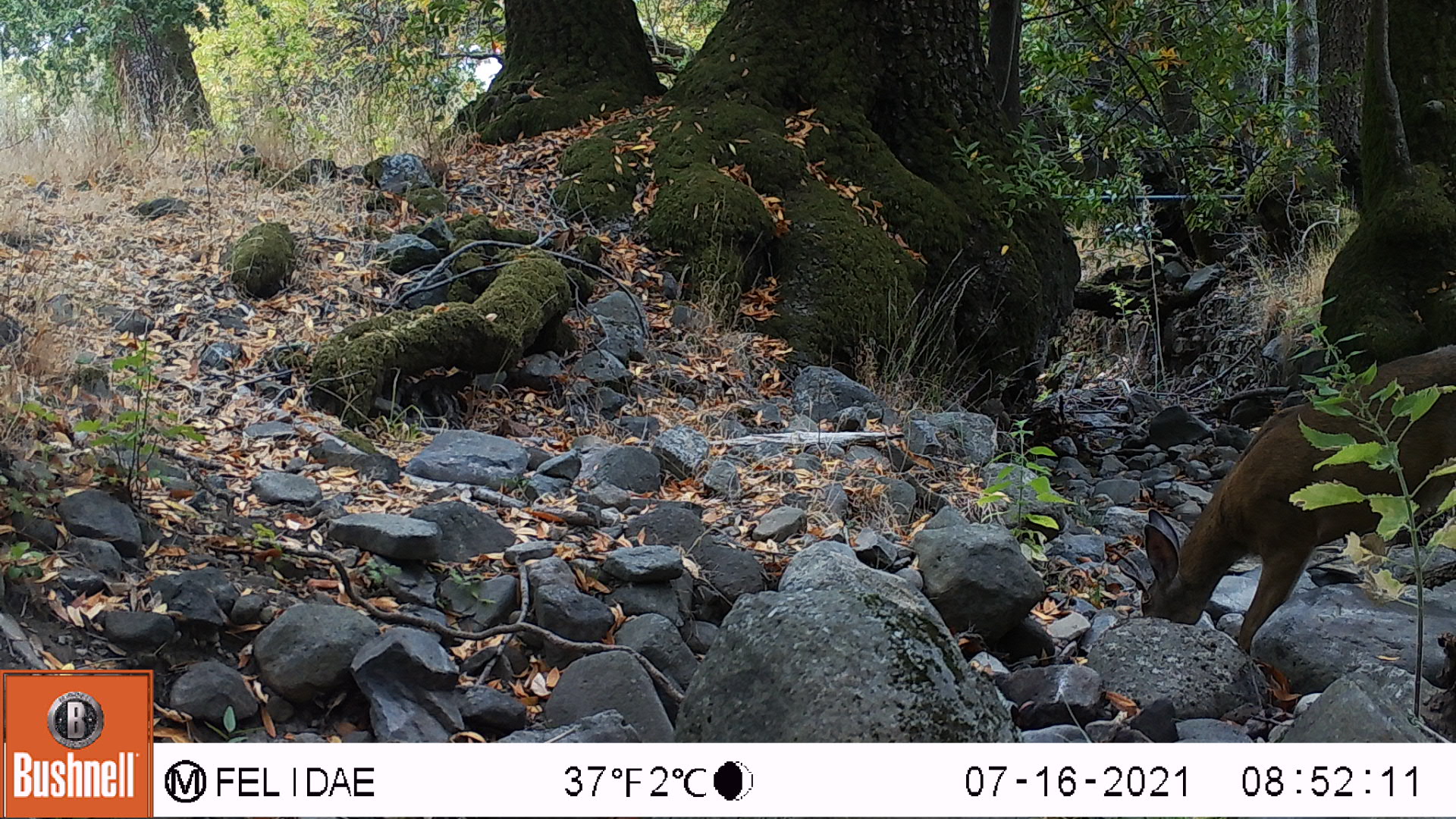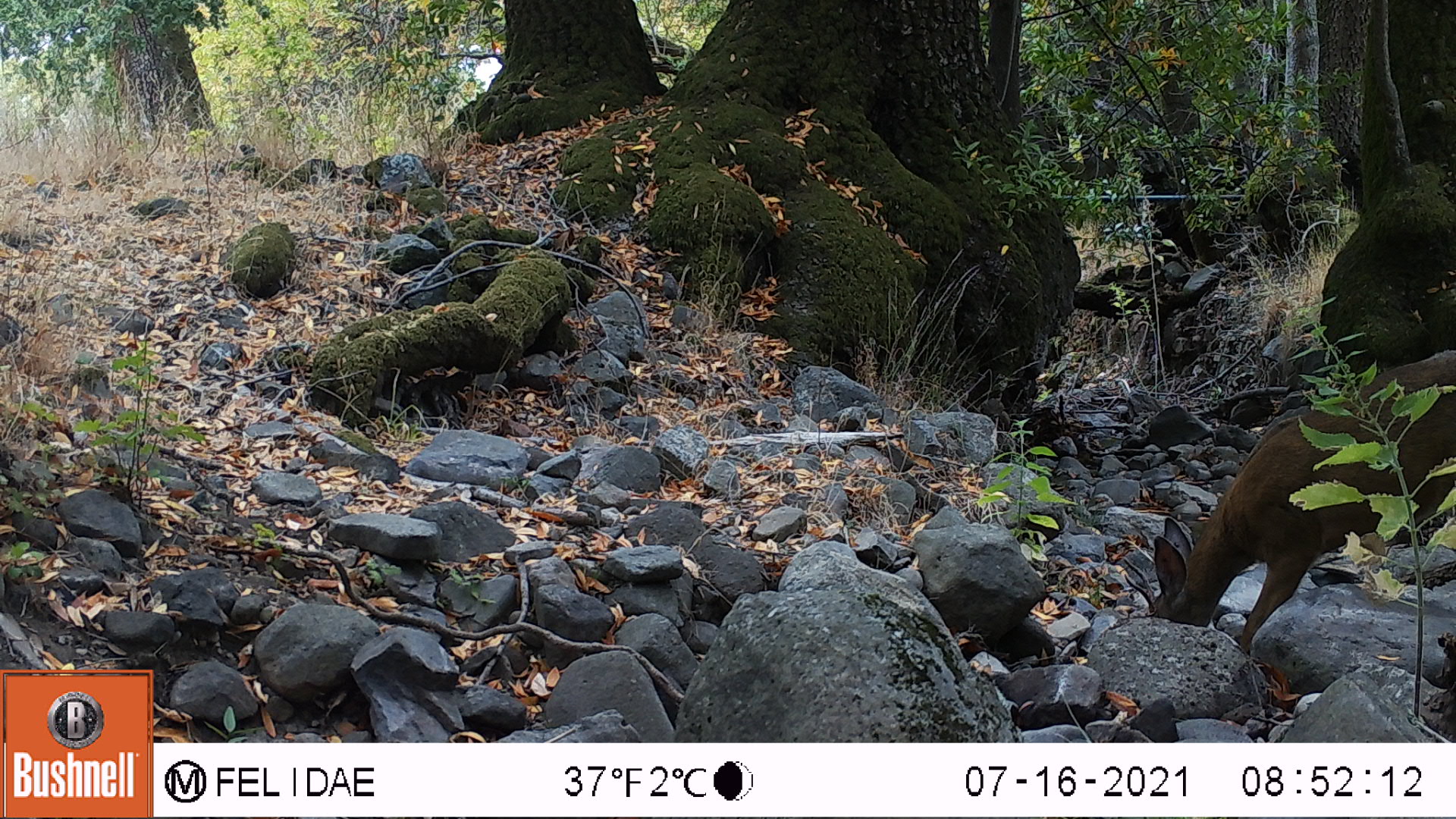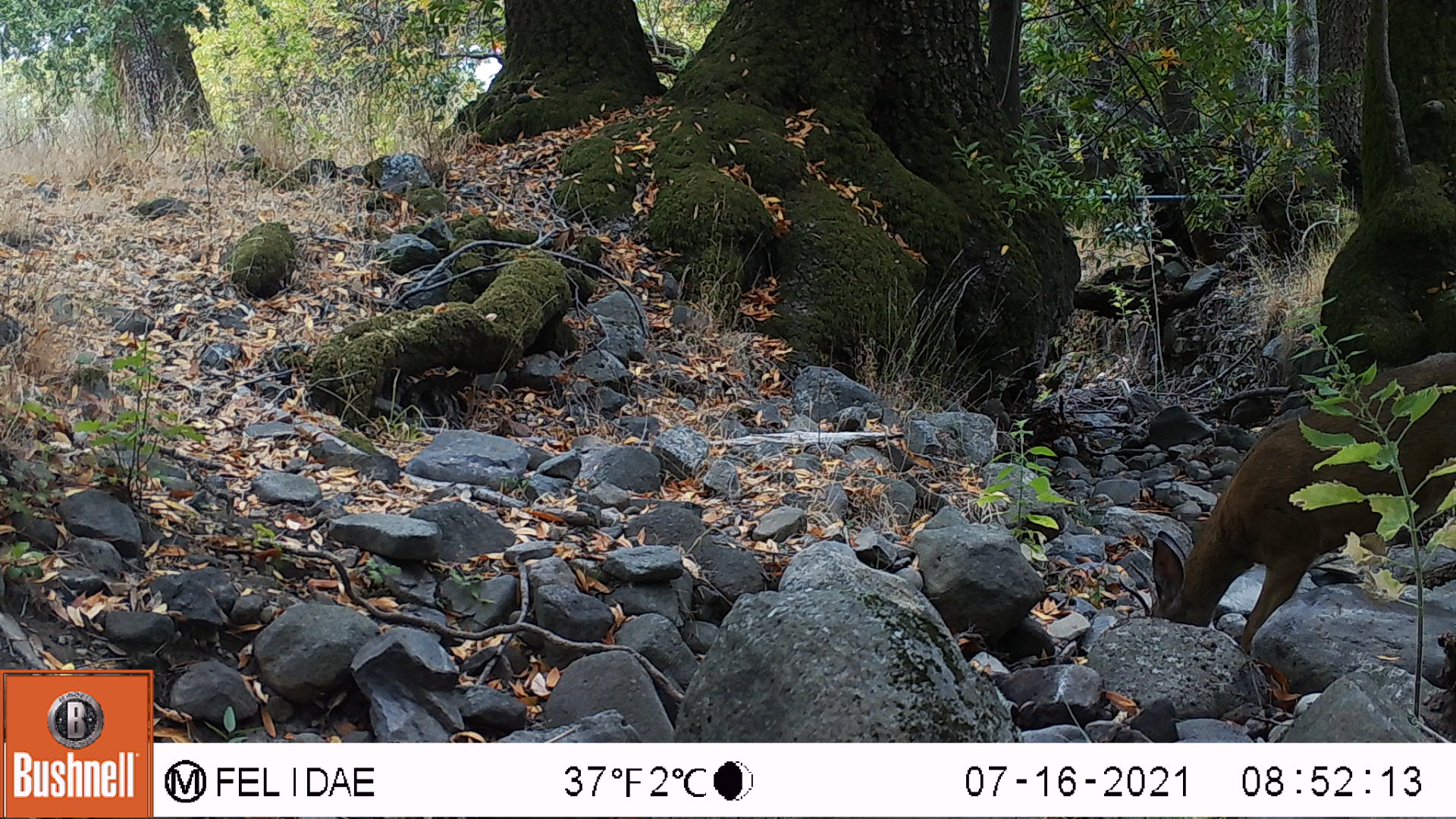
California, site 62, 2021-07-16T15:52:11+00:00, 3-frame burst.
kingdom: Animalia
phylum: Chordata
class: Mammalia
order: Artiodactyla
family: Cervidae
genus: Odocoileus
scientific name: Odocoileus hemionus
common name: mule deer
Mule deer (Odocoileus hemionus).